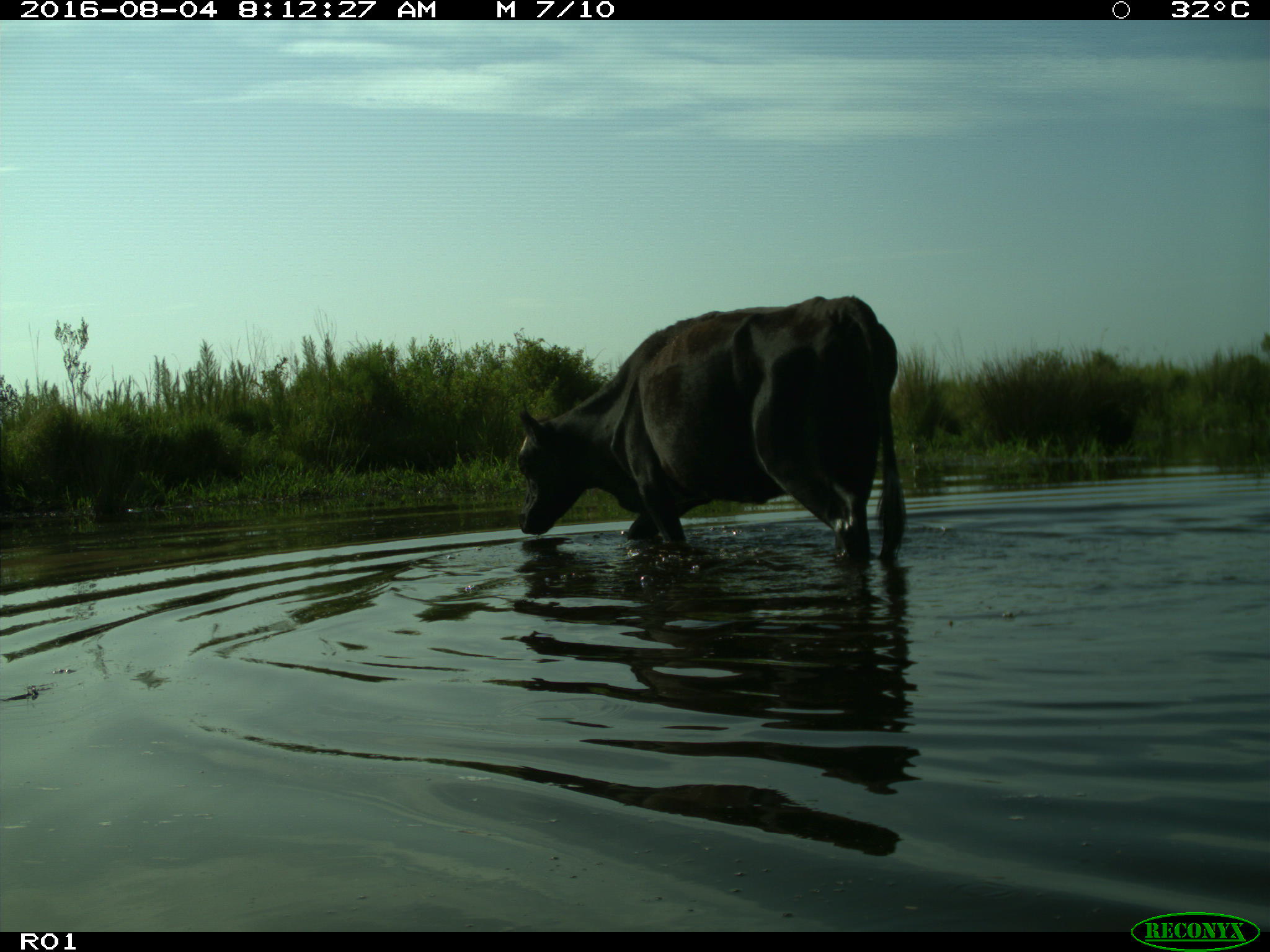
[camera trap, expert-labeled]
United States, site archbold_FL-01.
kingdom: Animalia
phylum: Chordata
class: Mammalia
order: Artiodactyla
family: Bovidae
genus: Bos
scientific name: Bos taurus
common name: domestic cow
Bos taurus (domestic cow).